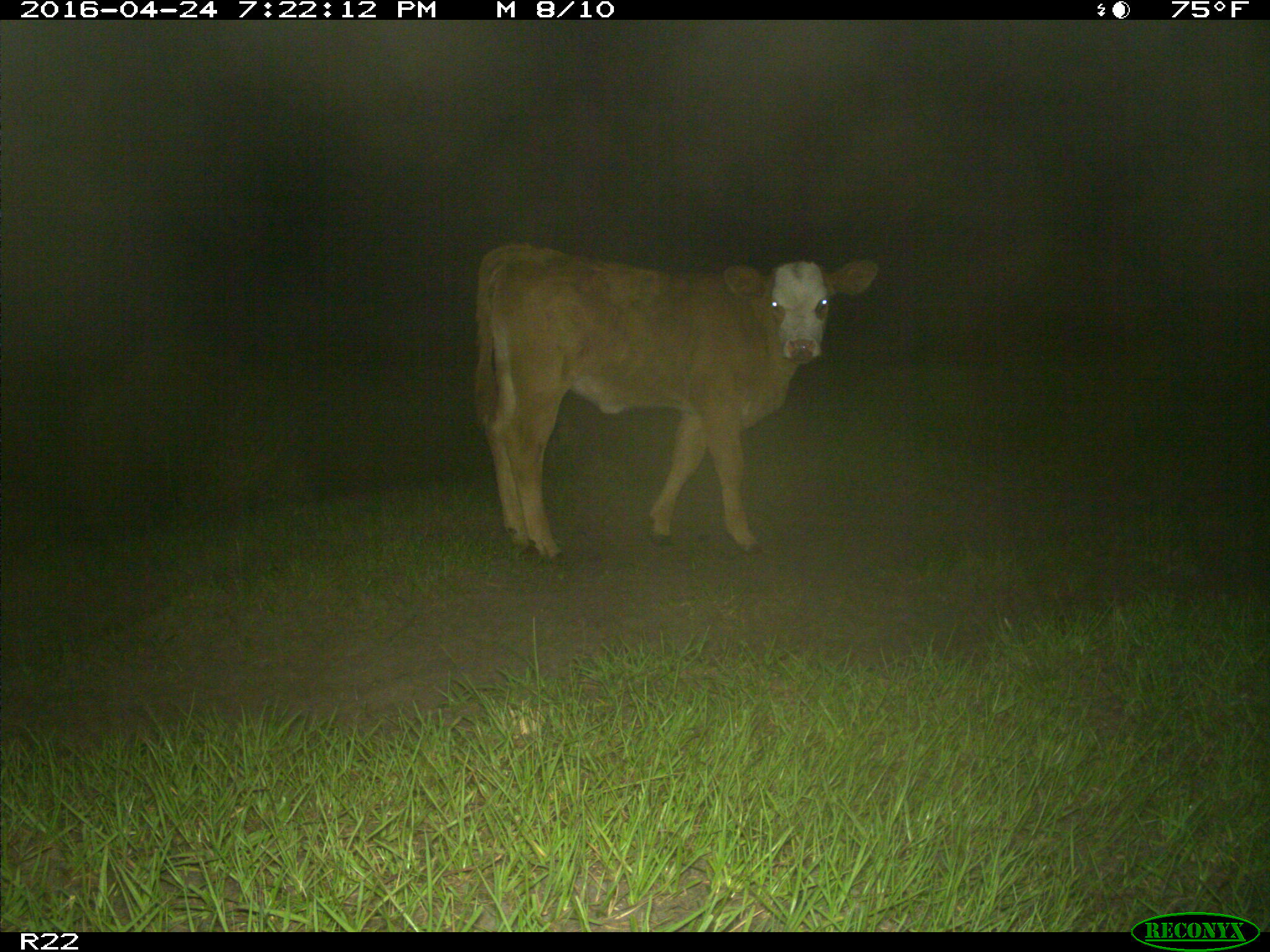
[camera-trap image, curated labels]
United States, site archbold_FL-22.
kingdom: Animalia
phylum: Chordata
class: Mammalia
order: Artiodactyla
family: Bovidae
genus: Bos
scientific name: Bos taurus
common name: domestic cow